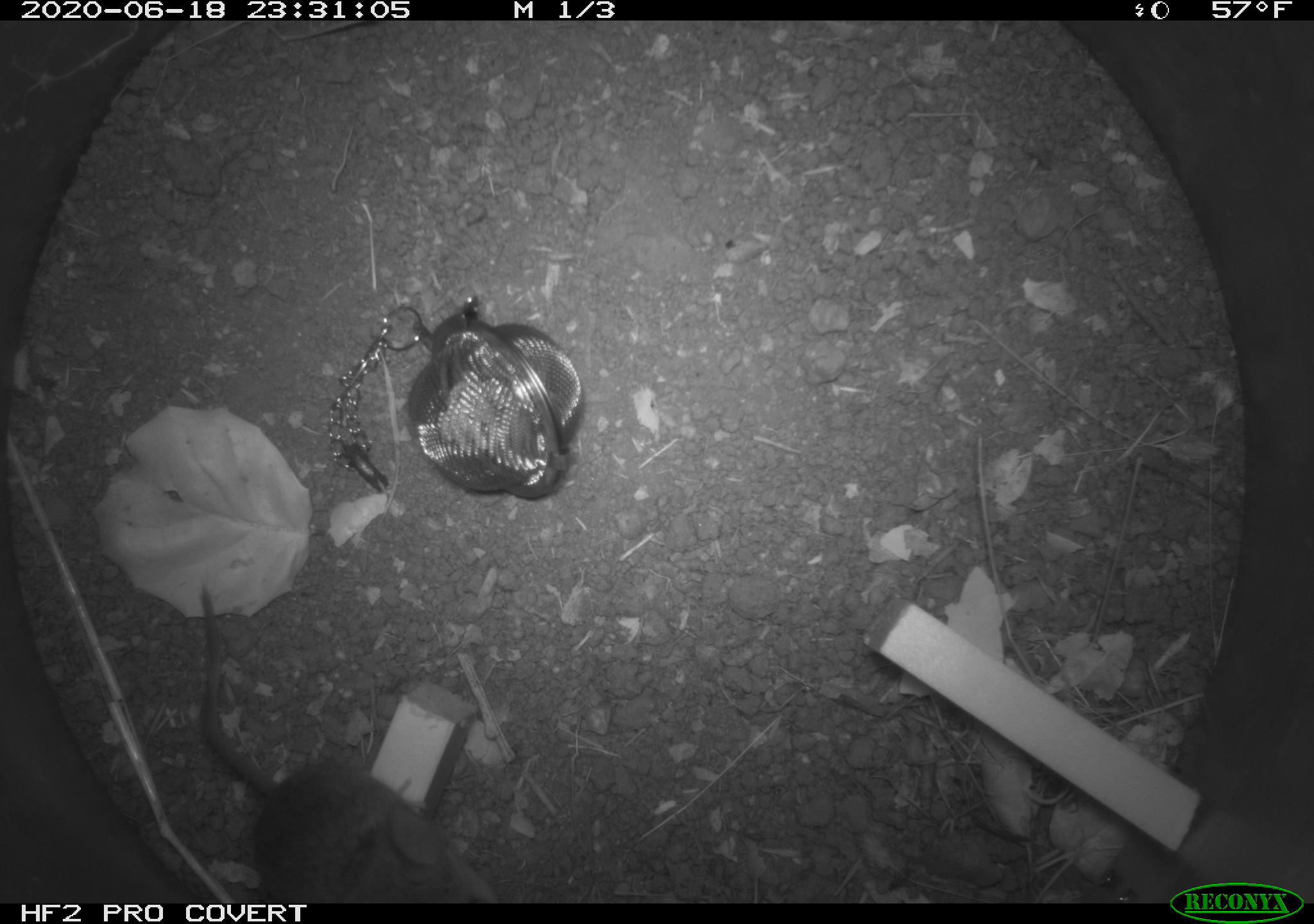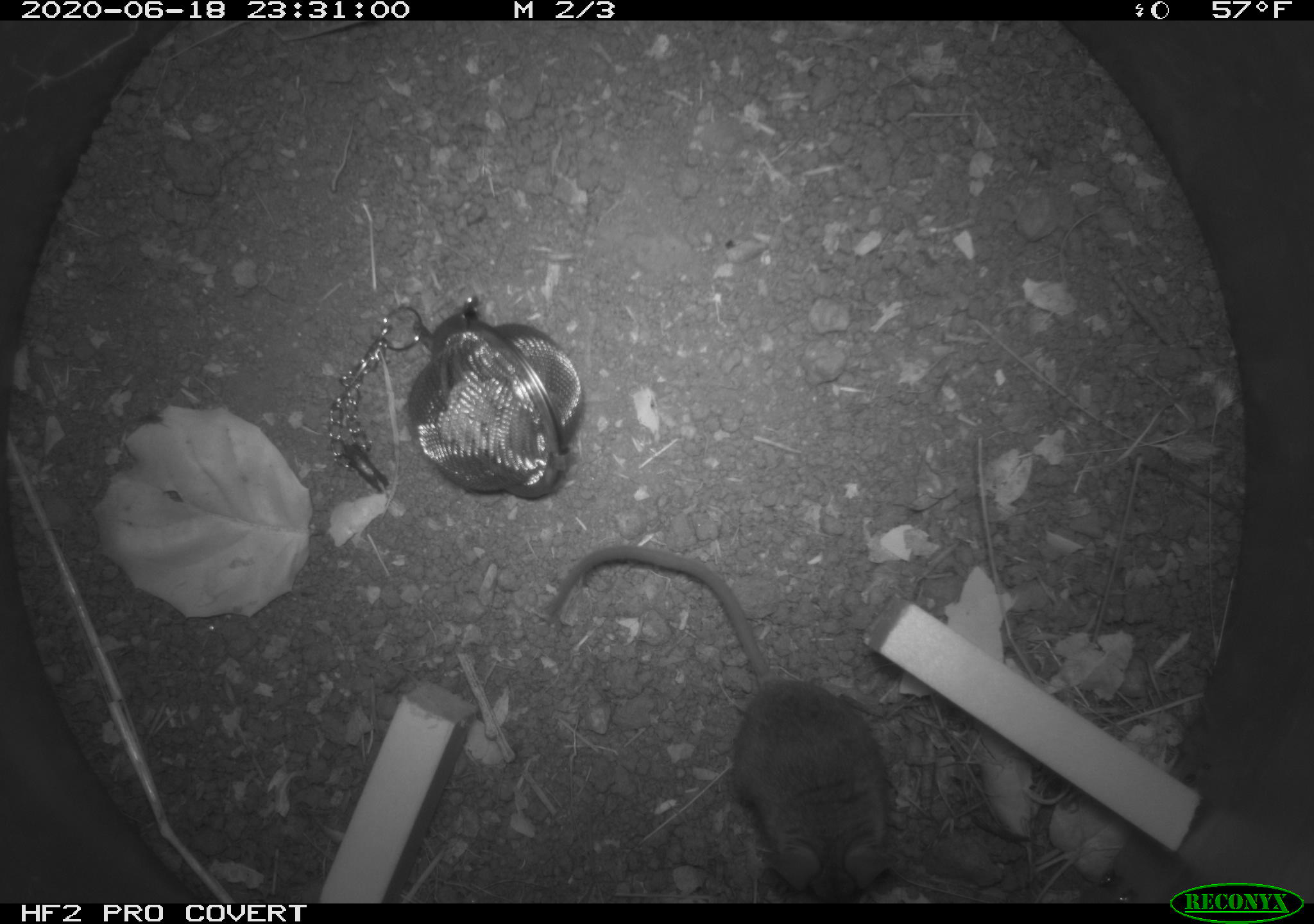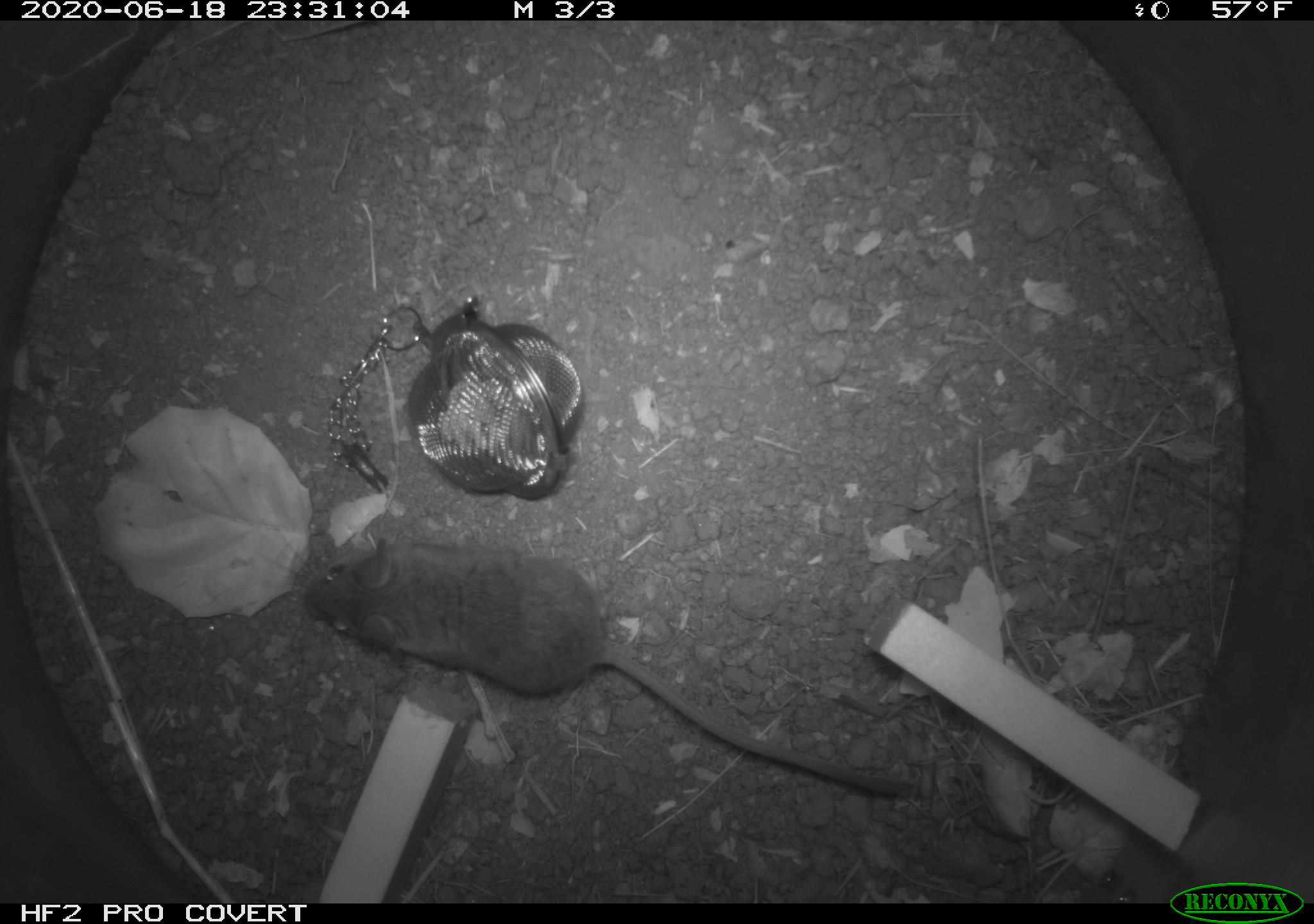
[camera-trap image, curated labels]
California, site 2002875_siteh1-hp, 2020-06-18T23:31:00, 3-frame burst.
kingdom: Animalia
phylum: Chordata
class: Mammalia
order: Rodentia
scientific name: Rodentia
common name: mouse species